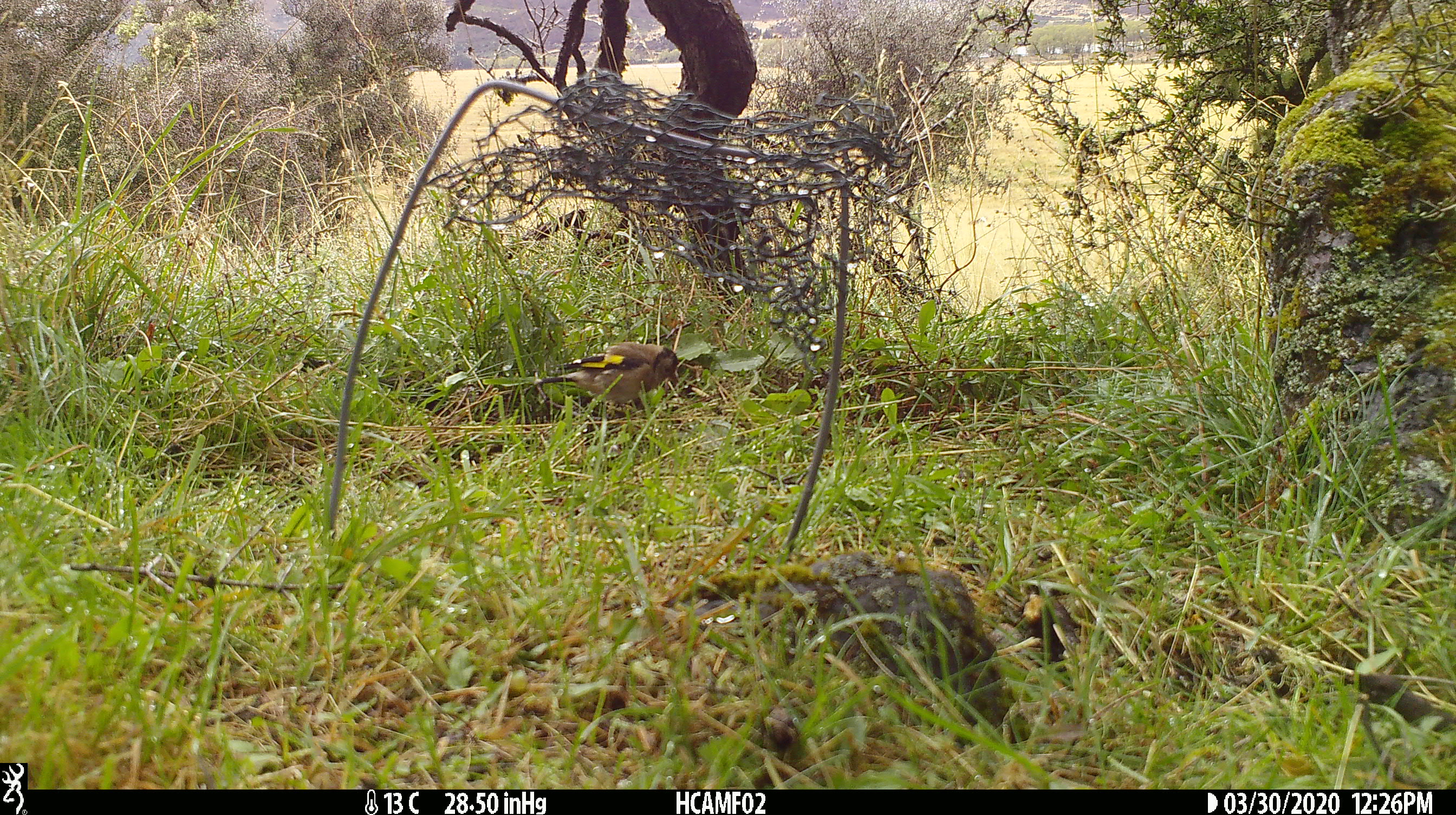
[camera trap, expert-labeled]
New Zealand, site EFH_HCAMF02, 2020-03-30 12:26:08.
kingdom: Animalia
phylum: Chordata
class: Aves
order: Passeriformes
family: Fringillidae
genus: Carduelis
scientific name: Carduelis carduelis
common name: european goldfinch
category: goldfinch